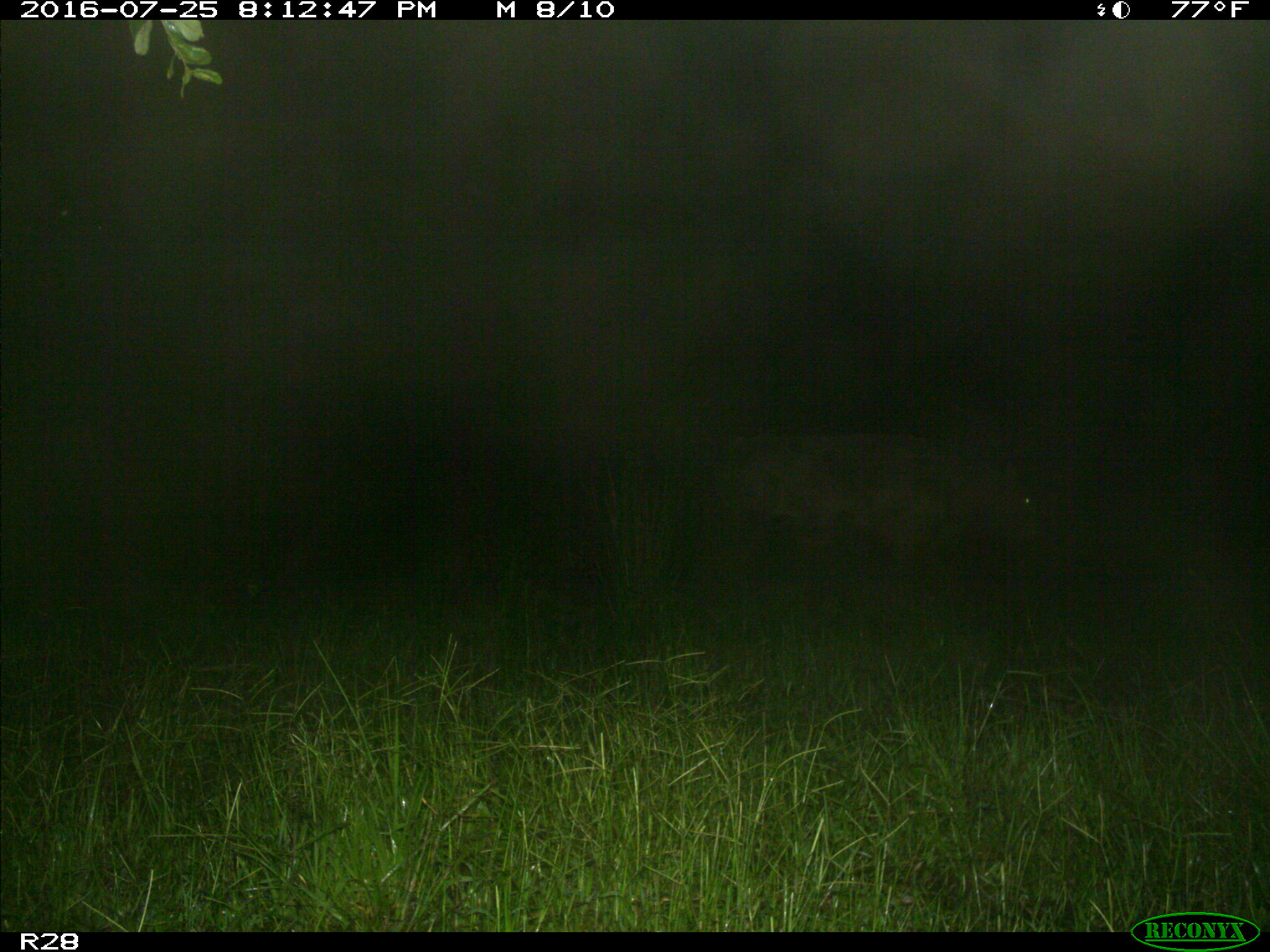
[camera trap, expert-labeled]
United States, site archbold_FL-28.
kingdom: Animalia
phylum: Chordata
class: Mammalia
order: Artiodactyla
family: Bovidae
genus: Bos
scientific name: Bos taurus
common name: domestic cow